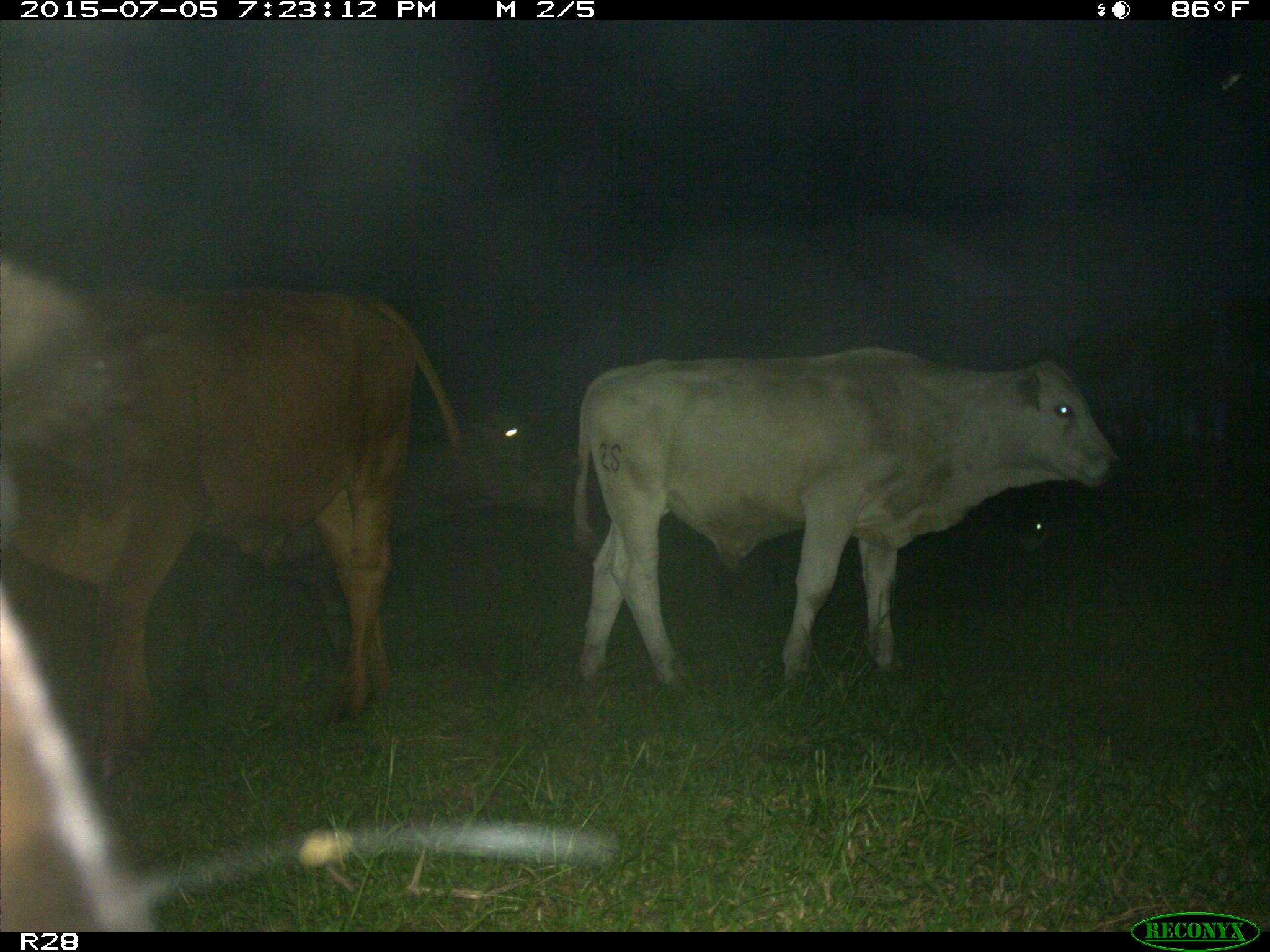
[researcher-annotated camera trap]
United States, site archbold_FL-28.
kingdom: Animalia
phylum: Chordata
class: Mammalia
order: Artiodactyla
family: Bovidae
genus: Bos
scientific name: Bos taurus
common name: domestic cow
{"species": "Bos taurus (domestic cow)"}